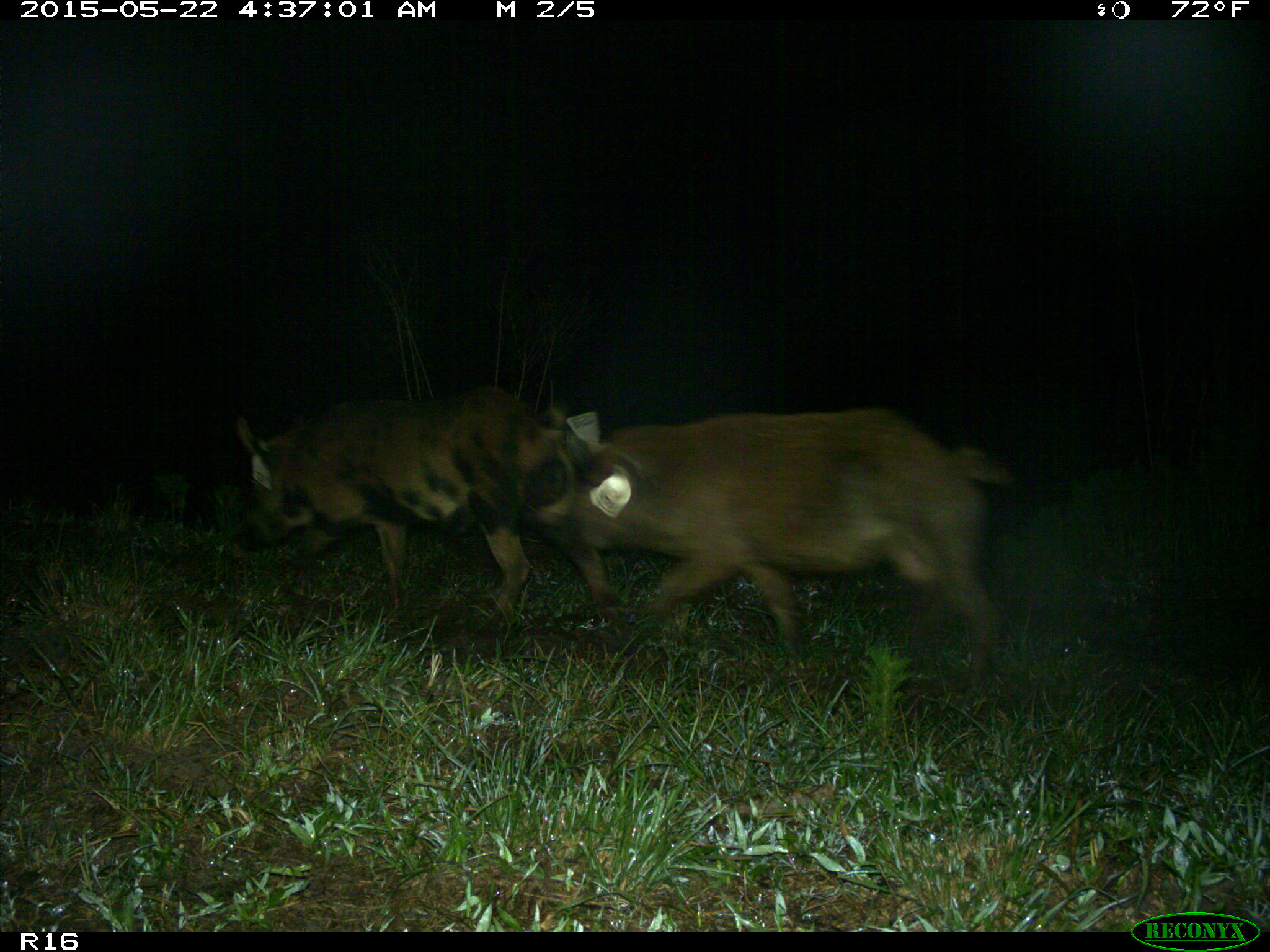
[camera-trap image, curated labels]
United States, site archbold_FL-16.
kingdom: Animalia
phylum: Chordata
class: Mammalia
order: Artiodactyla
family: Suidae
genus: Sus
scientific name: Sus scrofa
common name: wild boar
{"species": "Sus scrofa (wild boar)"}